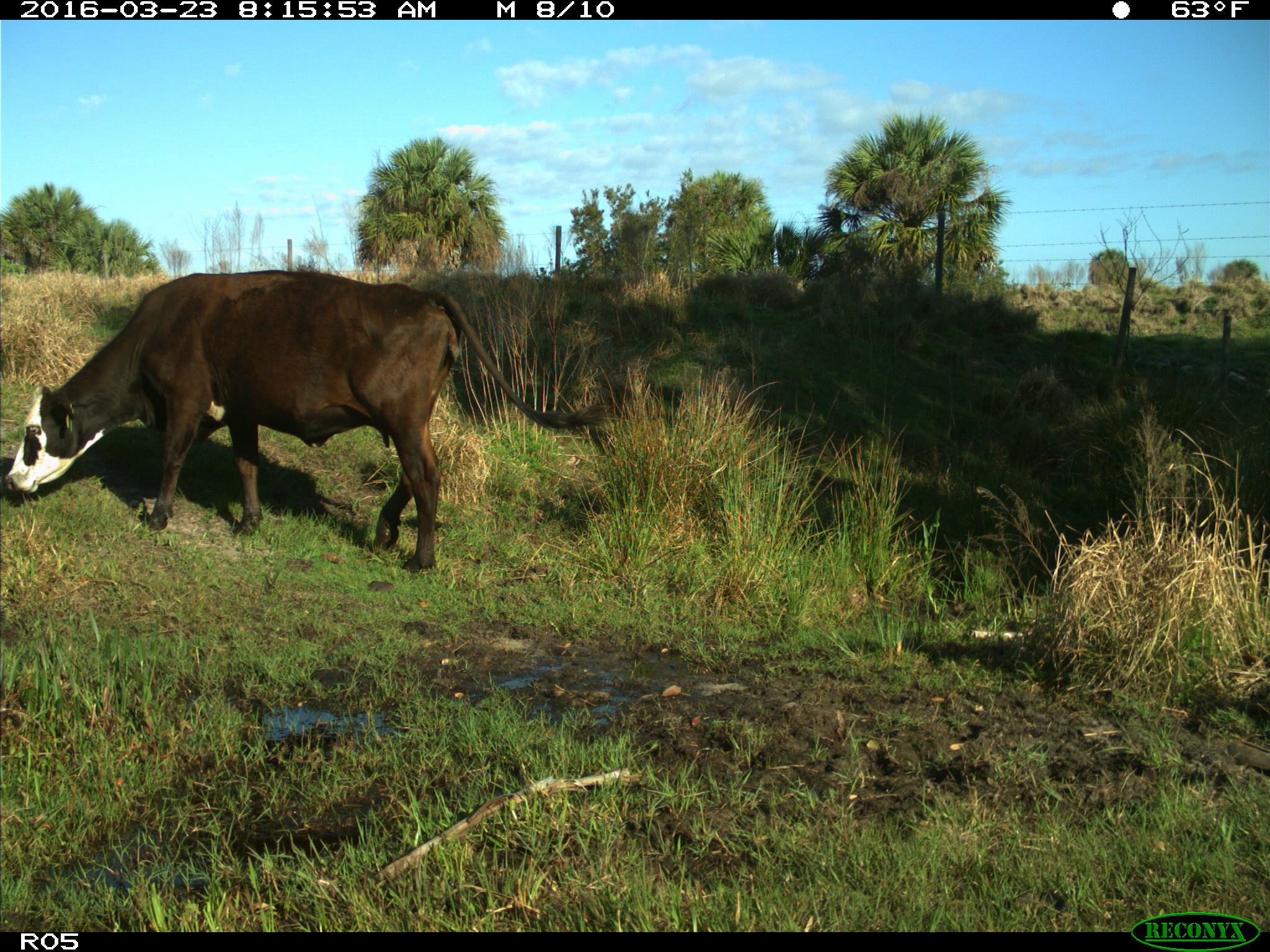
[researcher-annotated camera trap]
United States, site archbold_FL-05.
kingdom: Animalia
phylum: Chordata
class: Mammalia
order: Artiodactyla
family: Bovidae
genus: Bos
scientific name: Bos taurus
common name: domestic cow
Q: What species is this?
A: Bos taurus (domestic cow).